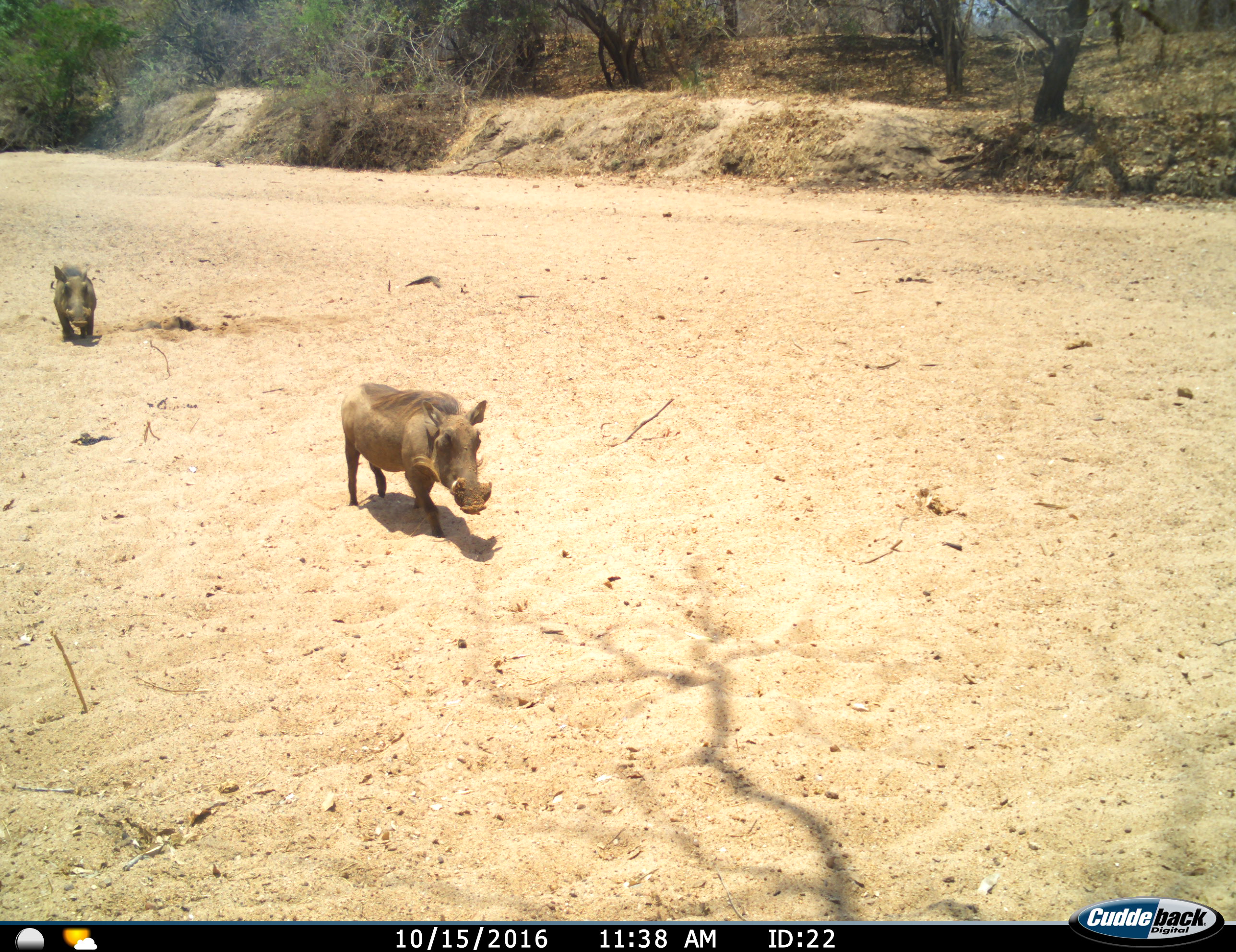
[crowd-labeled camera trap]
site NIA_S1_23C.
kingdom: Animalia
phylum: Chordata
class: Mammalia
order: Artiodactyla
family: Suidae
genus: Phacochoerus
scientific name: Phacochoerus africanus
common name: warthog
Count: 2.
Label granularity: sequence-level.